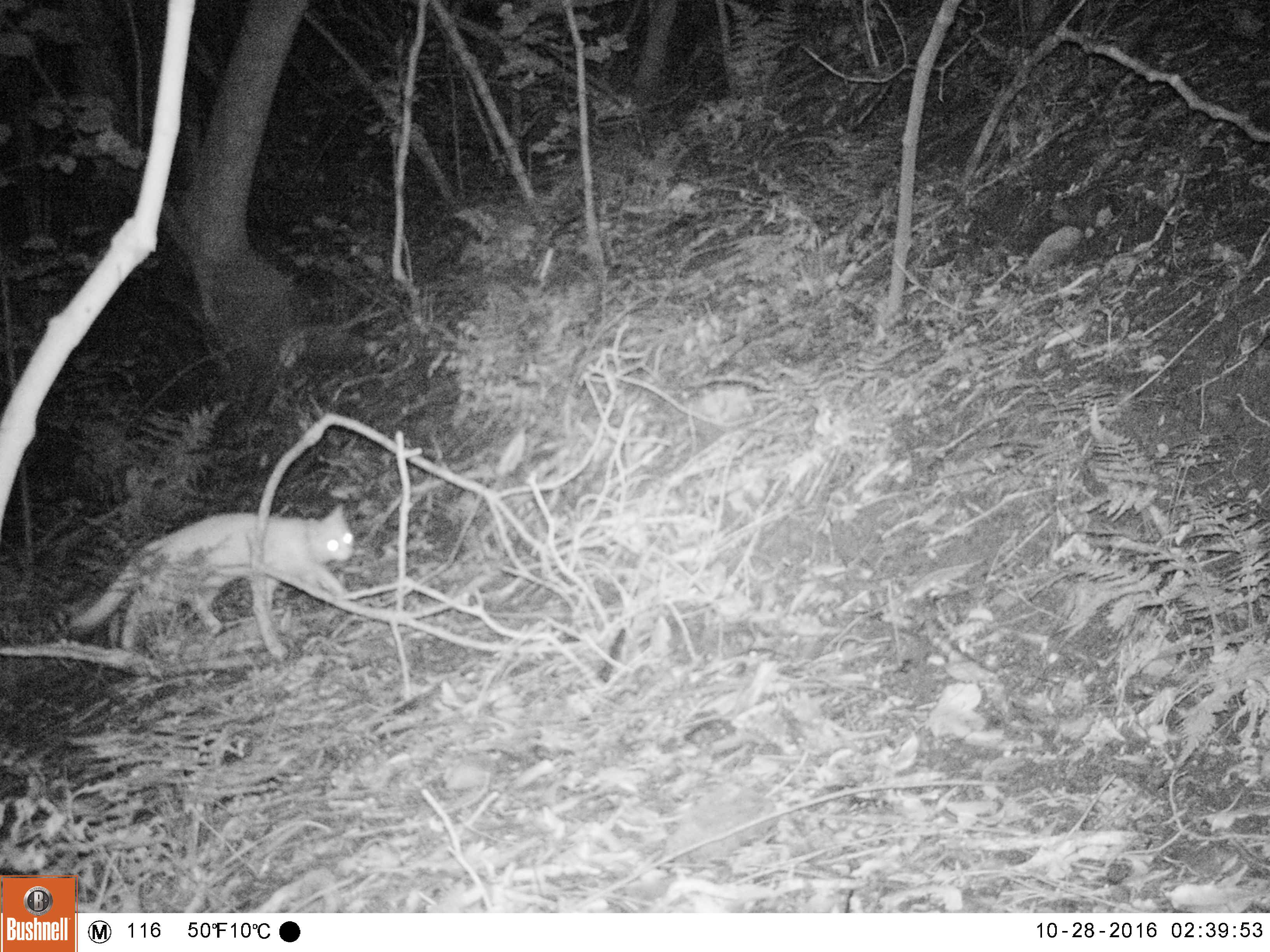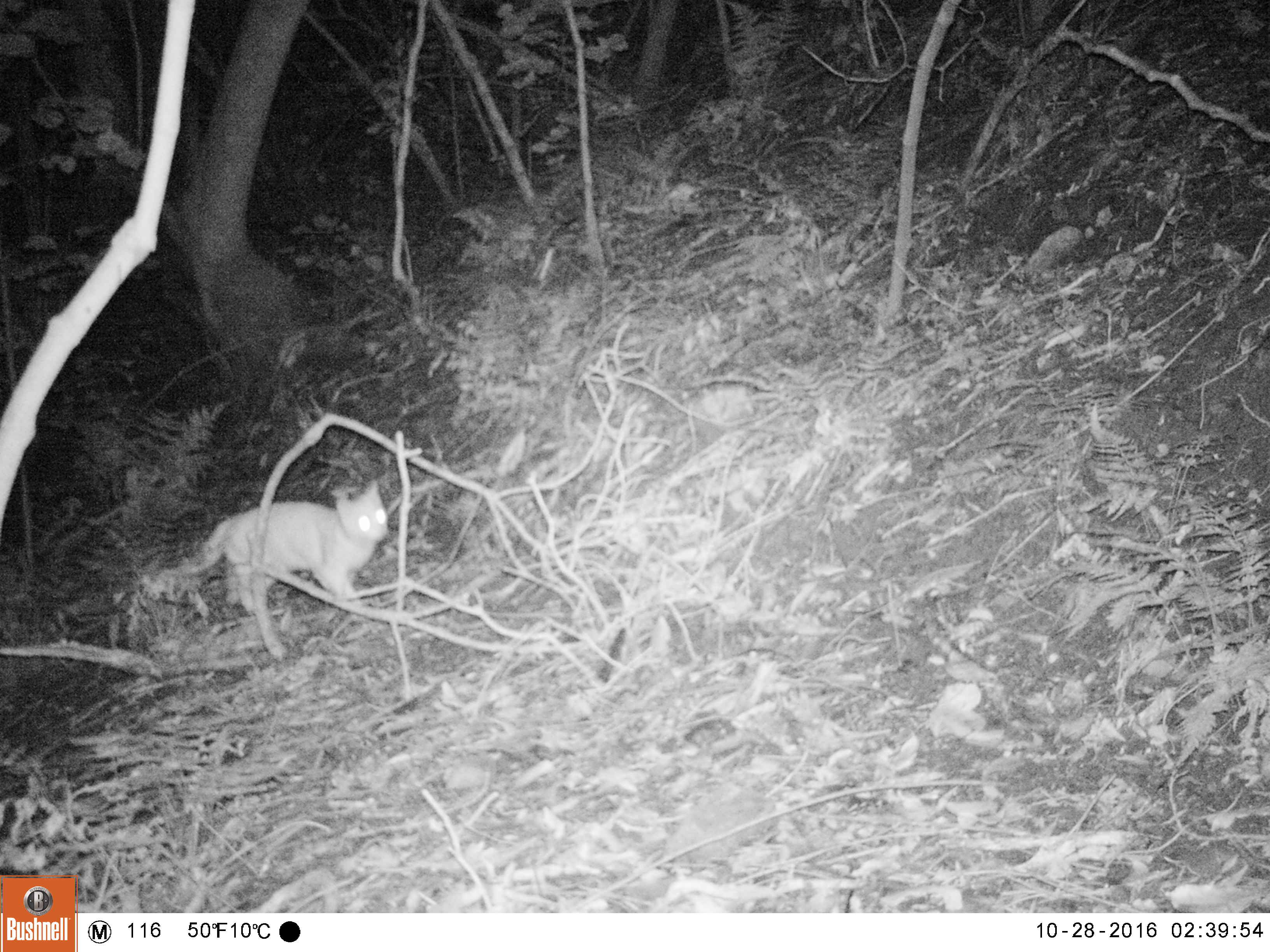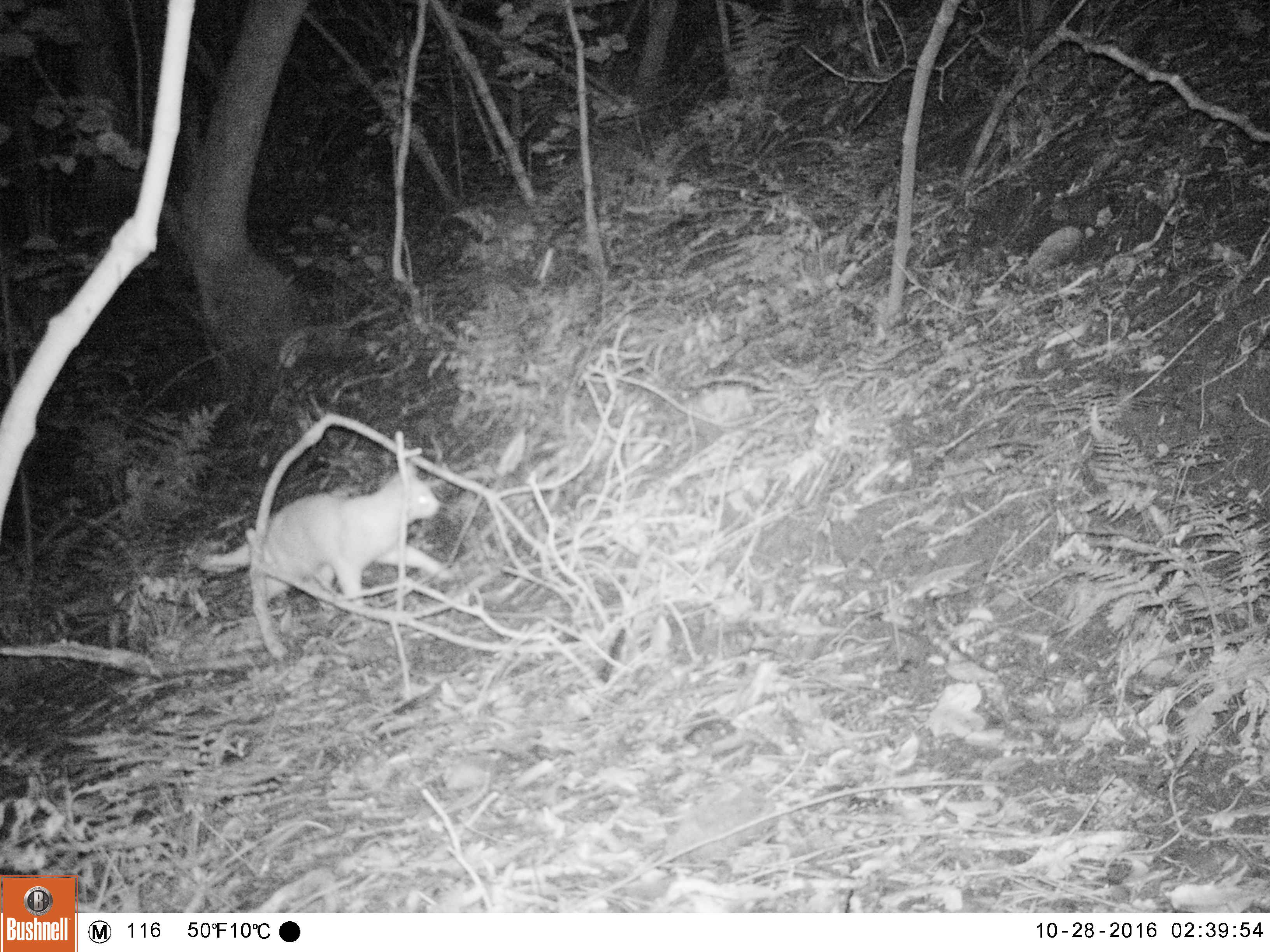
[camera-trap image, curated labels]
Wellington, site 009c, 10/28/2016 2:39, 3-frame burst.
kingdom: Animalia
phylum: Chordata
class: Mammalia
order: Carnivora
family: Felidae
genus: Felis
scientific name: Felis catus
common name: cat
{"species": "cat (Felis catus)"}